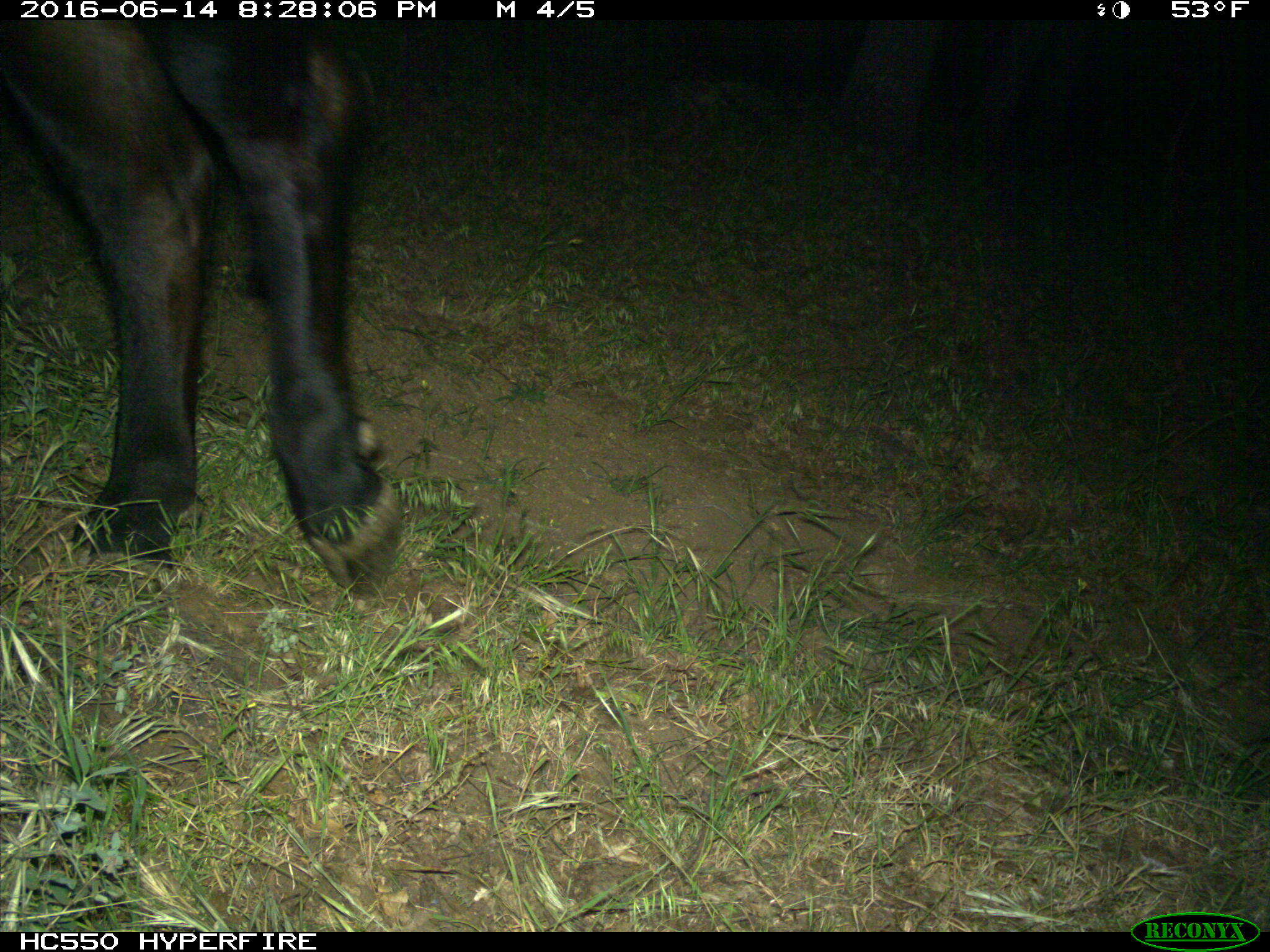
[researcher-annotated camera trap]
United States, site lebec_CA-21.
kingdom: Animalia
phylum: Chordata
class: Mammalia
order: Artiodactyla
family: Bovidae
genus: Bos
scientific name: Bos taurus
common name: domestic cow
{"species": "Bos taurus (domestic cow)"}